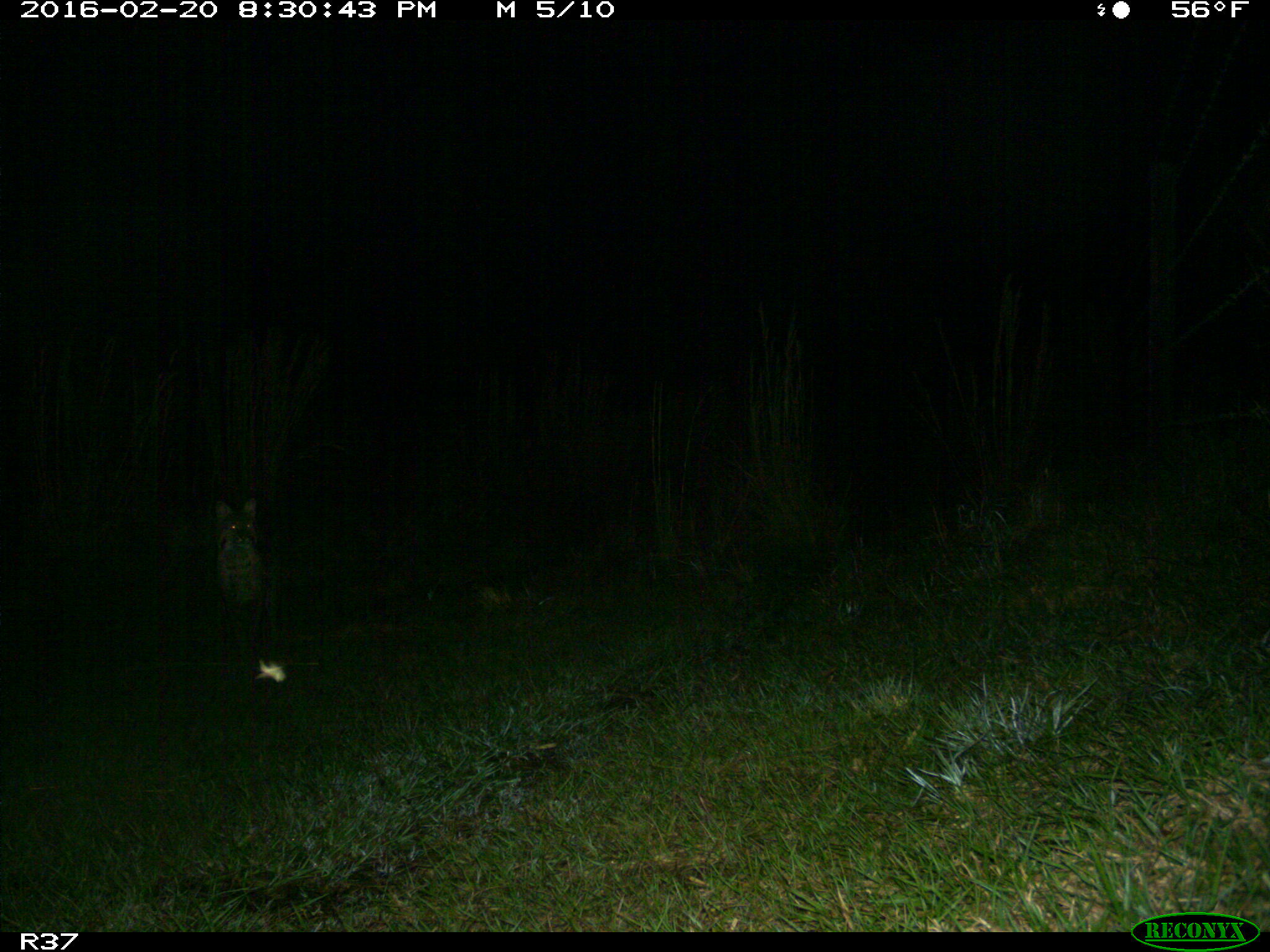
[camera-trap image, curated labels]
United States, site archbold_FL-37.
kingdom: Animalia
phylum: Chordata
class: Mammalia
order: Carnivora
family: Felidae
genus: Lynx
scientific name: Lynx rufus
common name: bobcat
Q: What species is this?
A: Lynx rufus (bobcat).